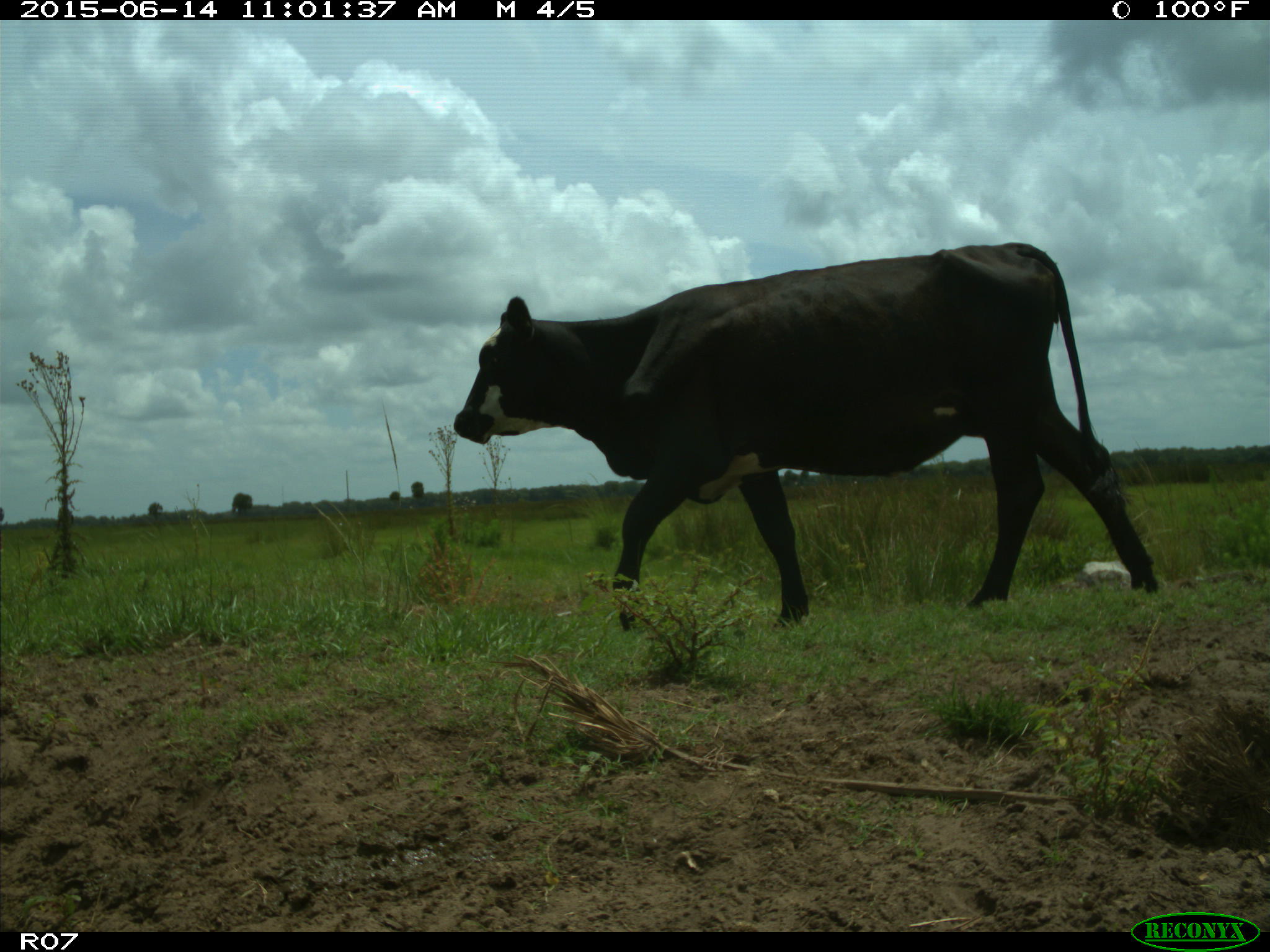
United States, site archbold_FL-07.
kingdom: Animalia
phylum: Chordata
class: Mammalia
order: Artiodactyla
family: Bovidae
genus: Bos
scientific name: Bos taurus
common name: domestic cow